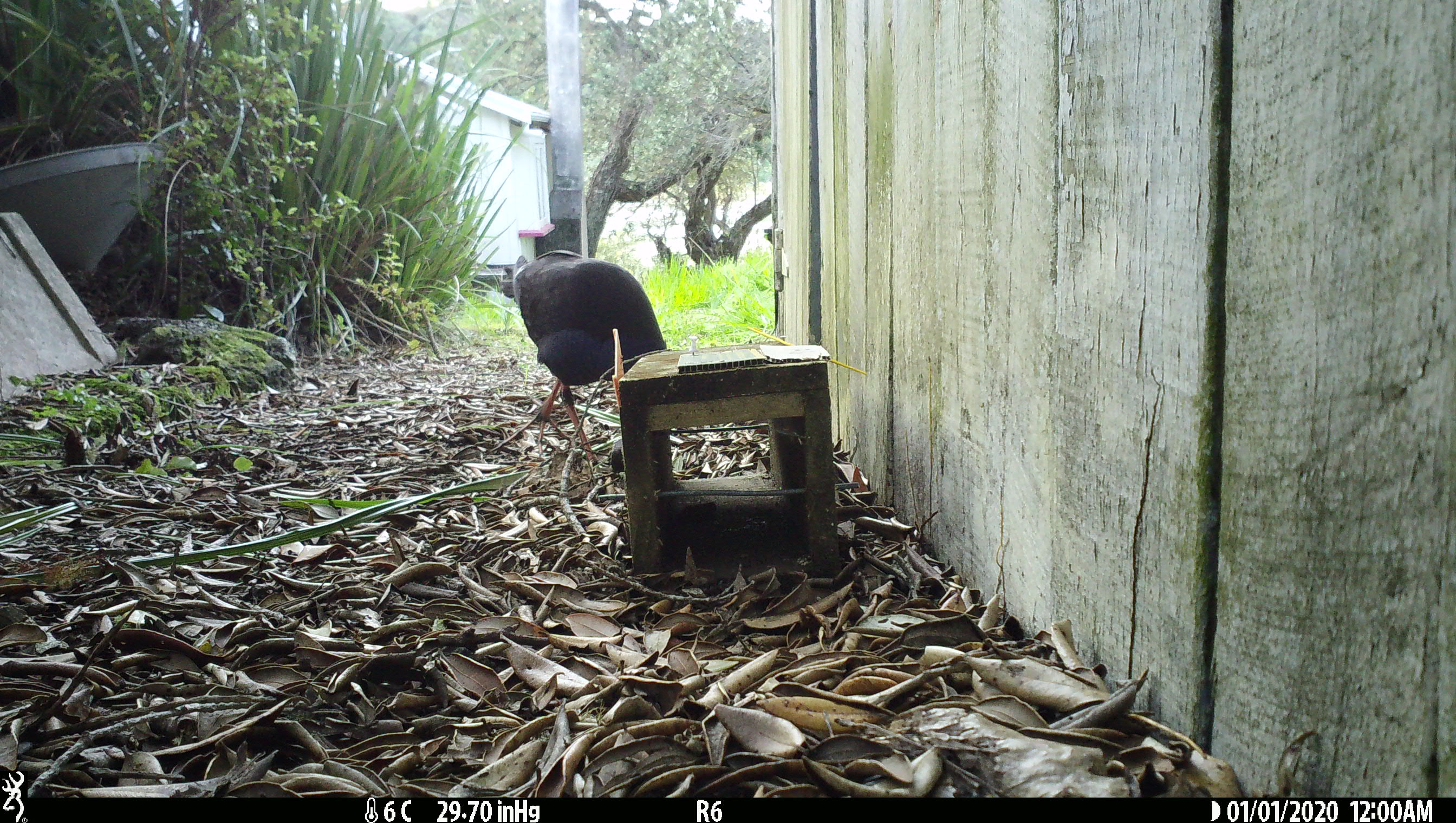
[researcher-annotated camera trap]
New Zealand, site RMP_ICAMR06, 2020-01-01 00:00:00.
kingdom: Animalia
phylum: Chordata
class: Aves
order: Gruiformes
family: Rallidae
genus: Porphyrio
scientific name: Porphyrio melanotus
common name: australasian swamphen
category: pukeko